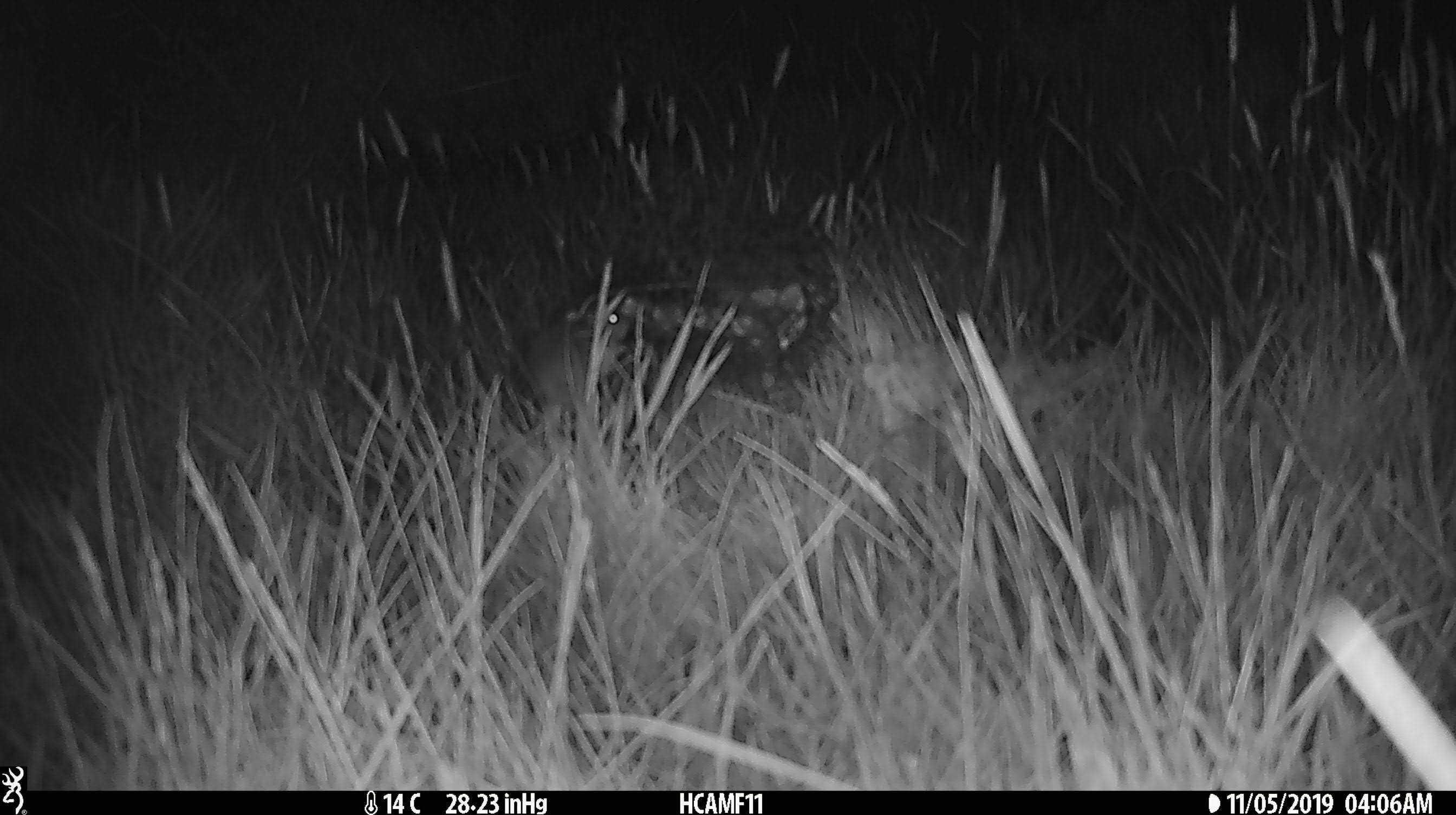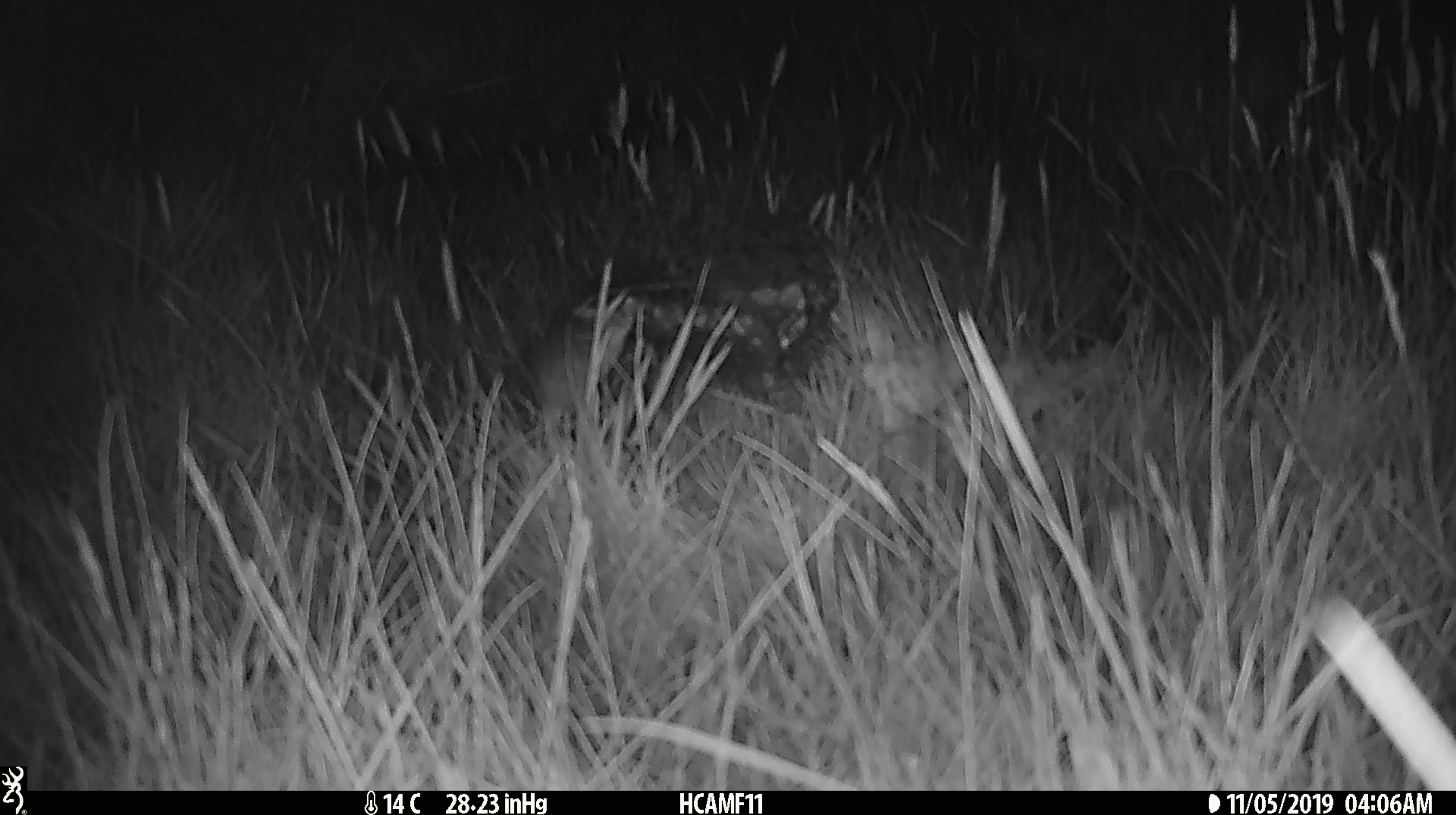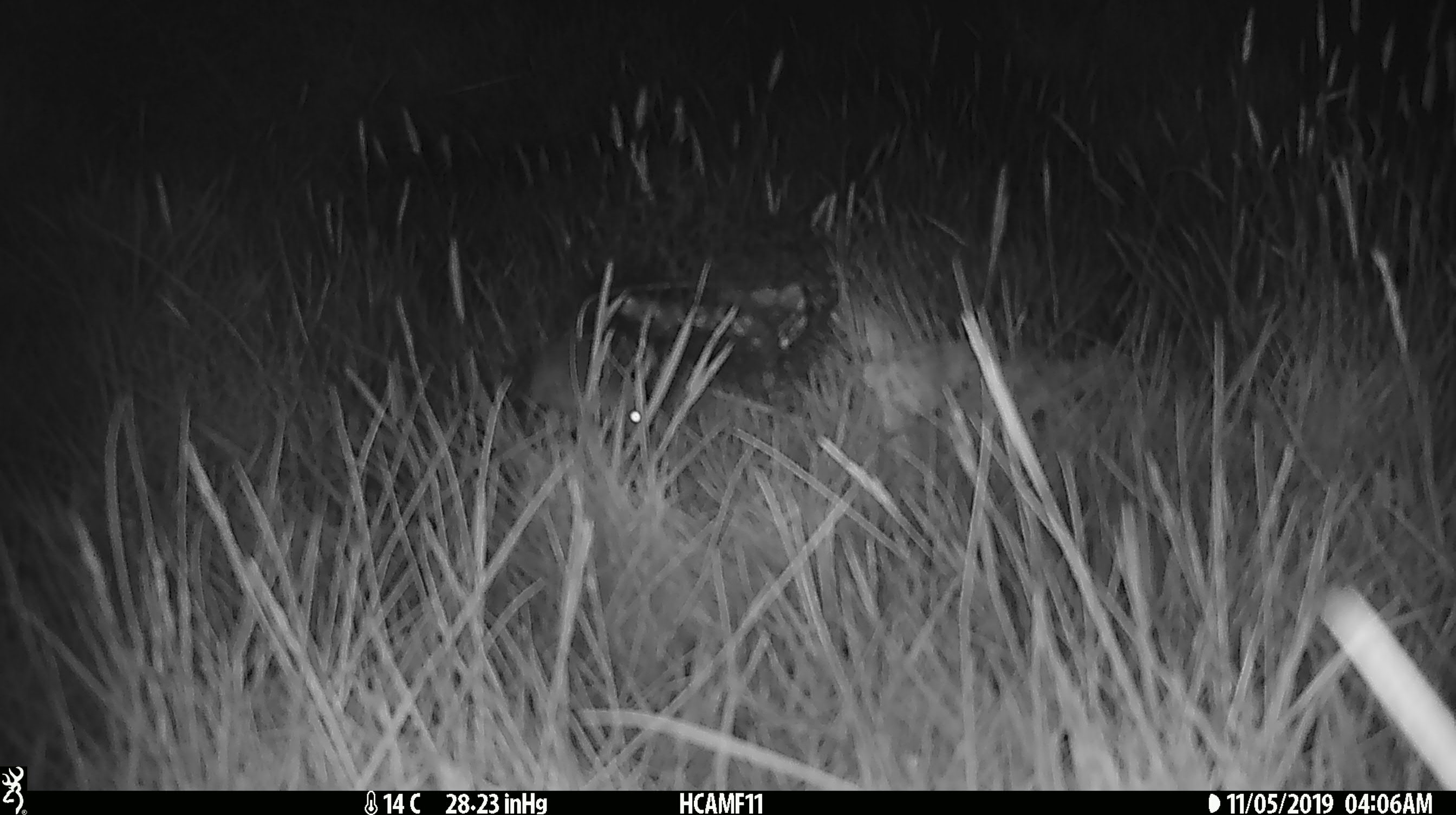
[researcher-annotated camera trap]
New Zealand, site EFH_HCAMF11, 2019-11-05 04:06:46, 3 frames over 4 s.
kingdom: Animalia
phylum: Chordata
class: Mammalia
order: Rodentia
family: Muridae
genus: Mus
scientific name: Mus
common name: mouse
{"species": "mouse (Mus)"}